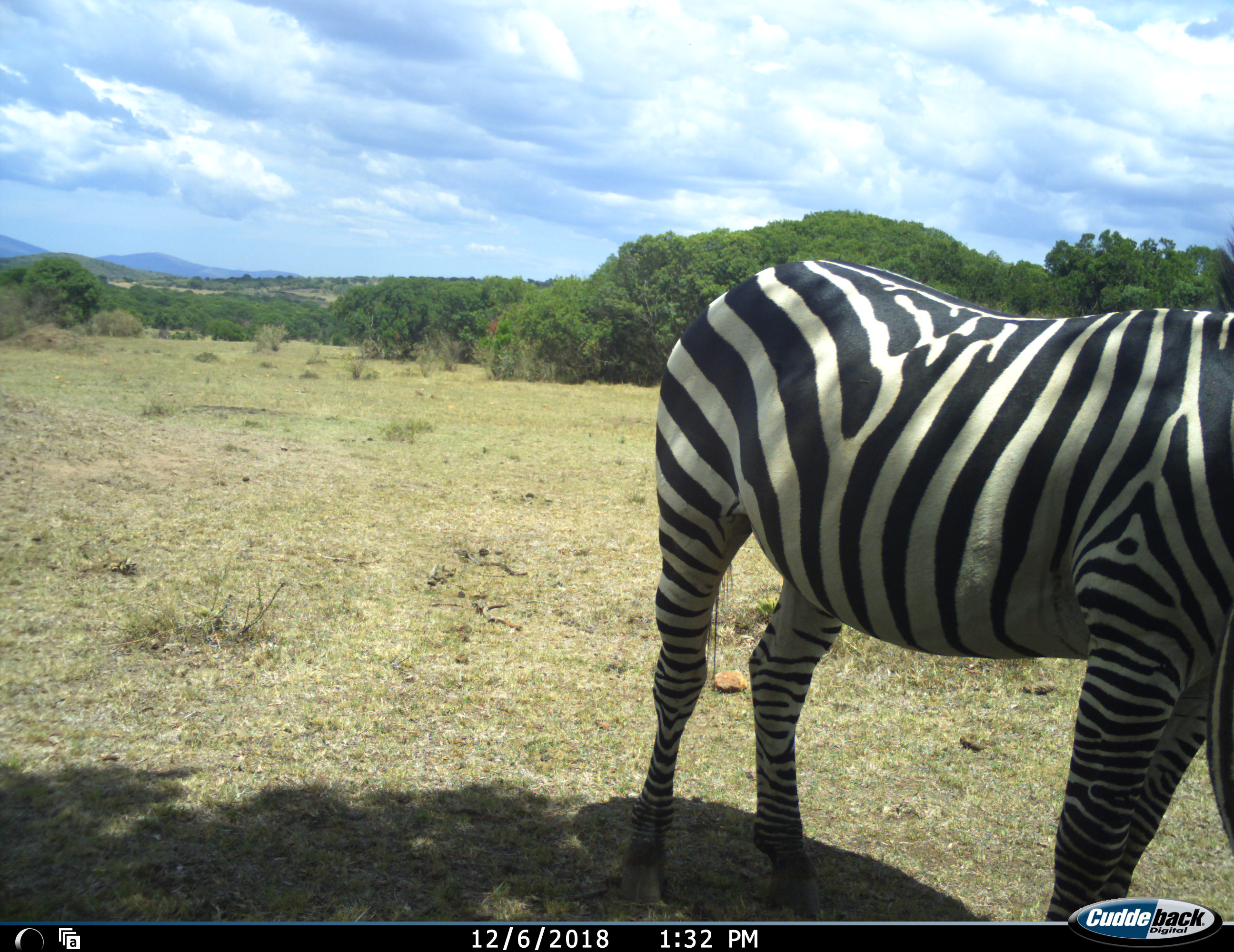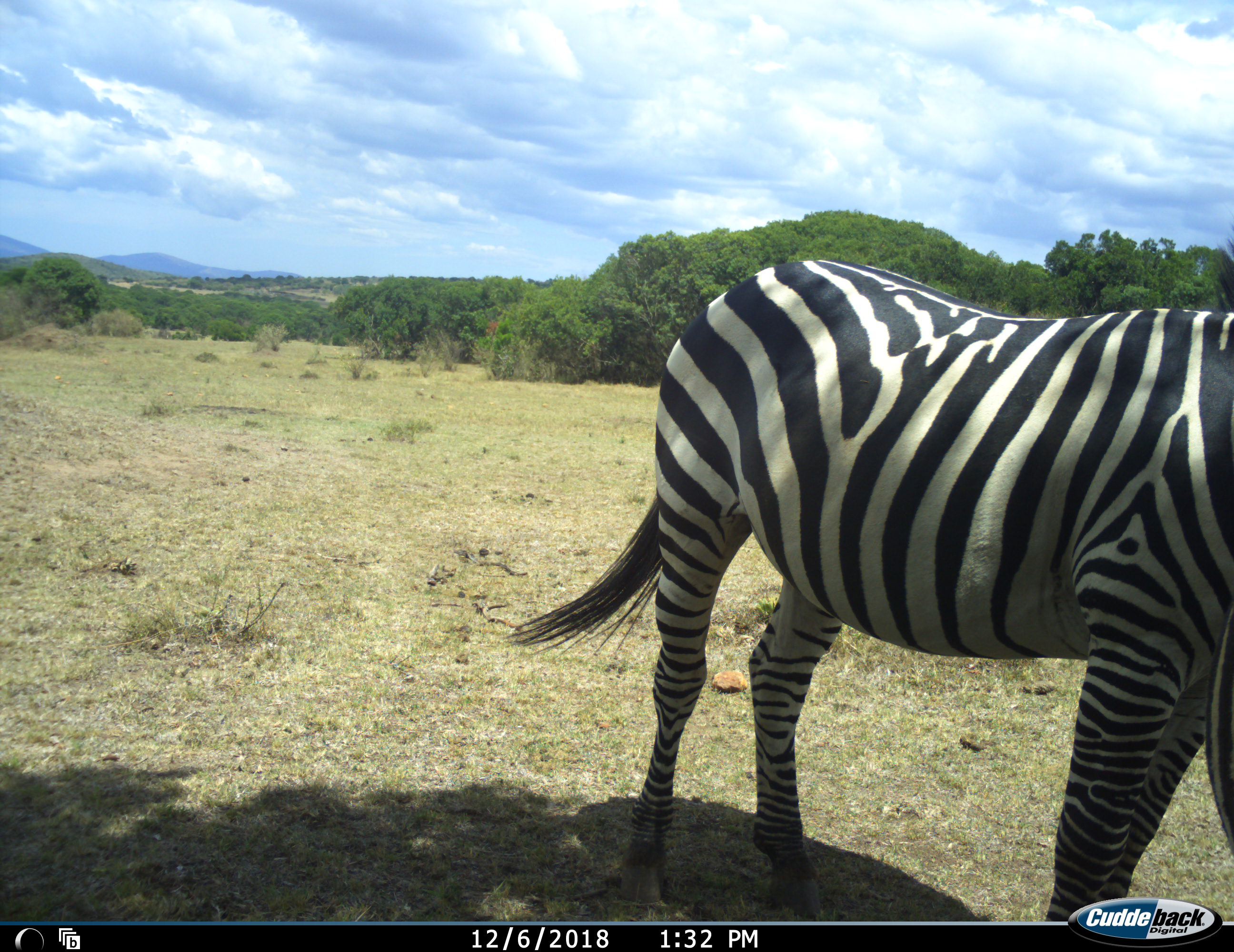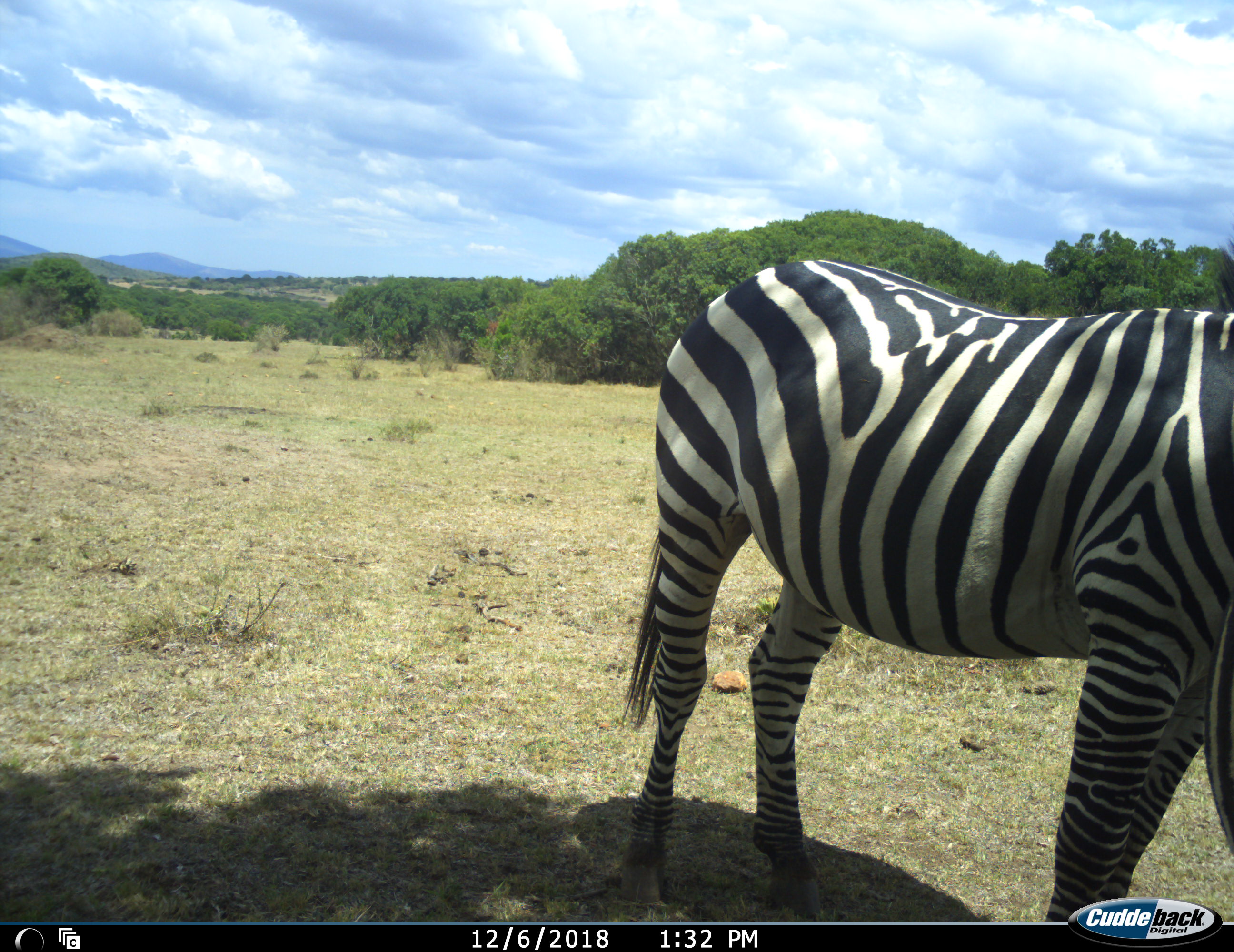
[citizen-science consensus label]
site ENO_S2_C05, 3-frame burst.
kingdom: Animalia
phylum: Chordata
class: Mammalia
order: Perissodactyla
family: Equidae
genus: Equus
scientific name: Equus quagga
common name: plains zebra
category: zebraplains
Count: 1.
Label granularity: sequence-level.